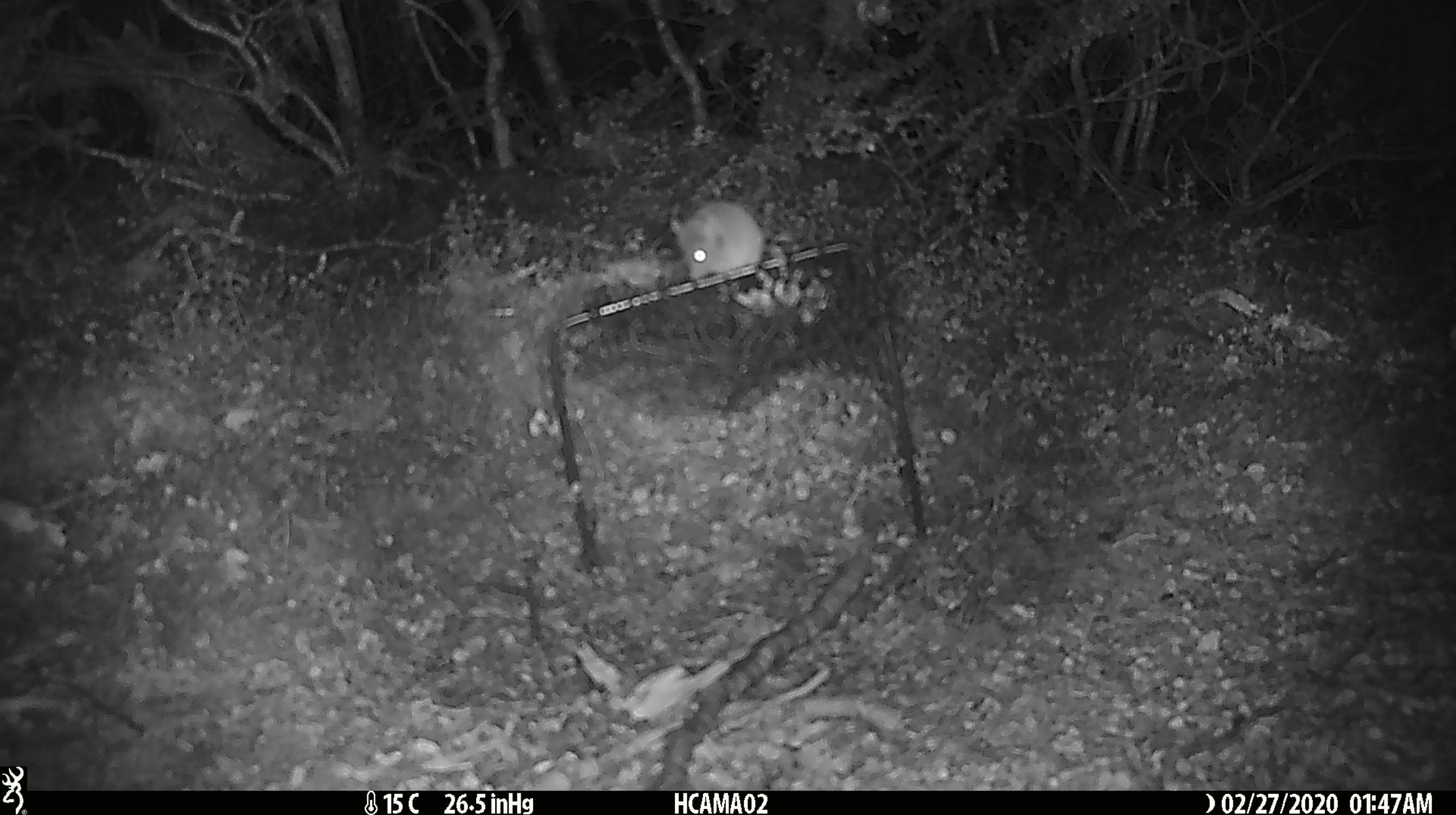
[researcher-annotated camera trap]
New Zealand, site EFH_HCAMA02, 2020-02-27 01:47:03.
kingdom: Animalia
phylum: Chordata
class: Mammalia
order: Rodentia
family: Muridae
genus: Mus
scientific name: Mus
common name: mouse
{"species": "mouse (Mus)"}